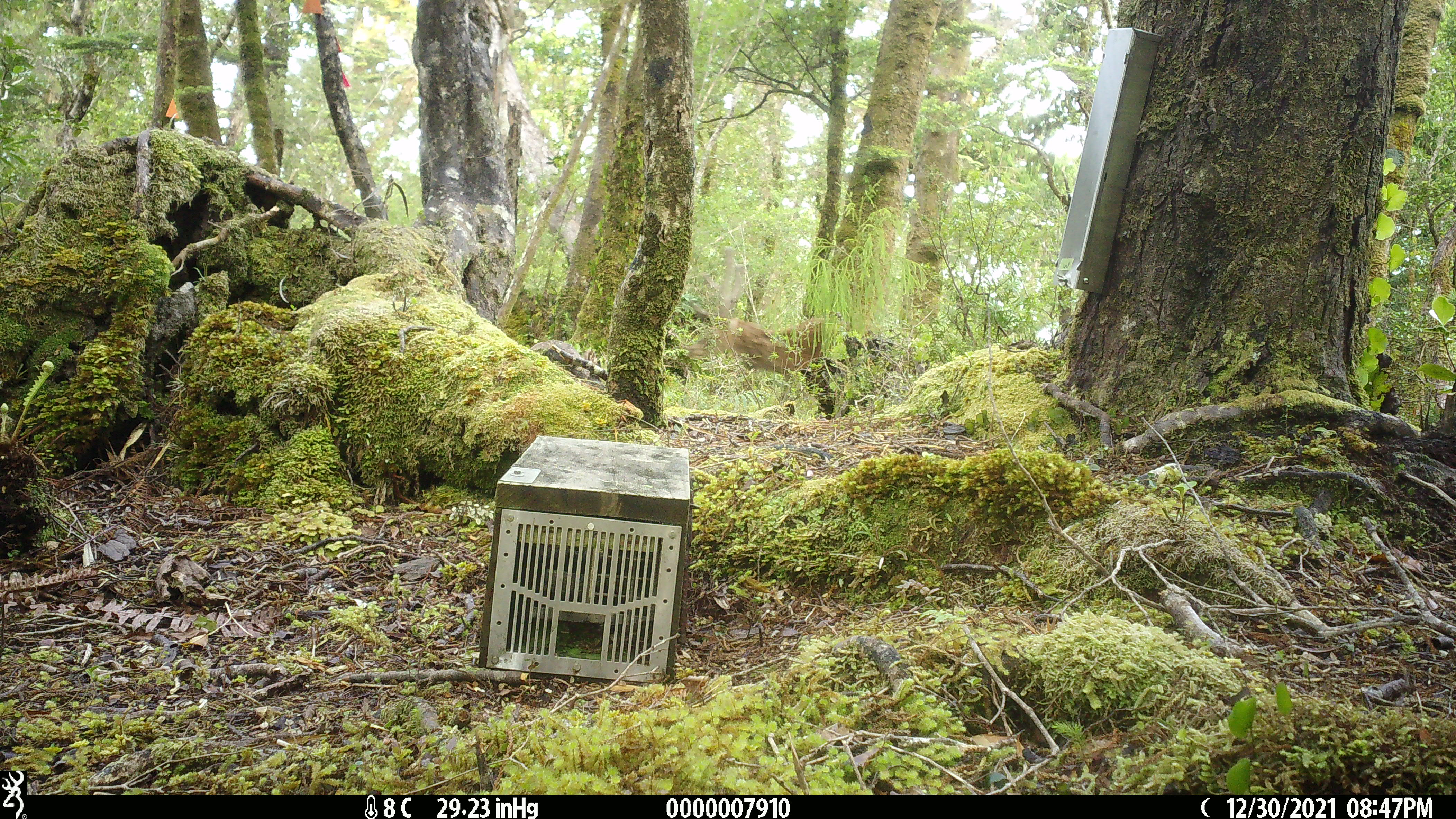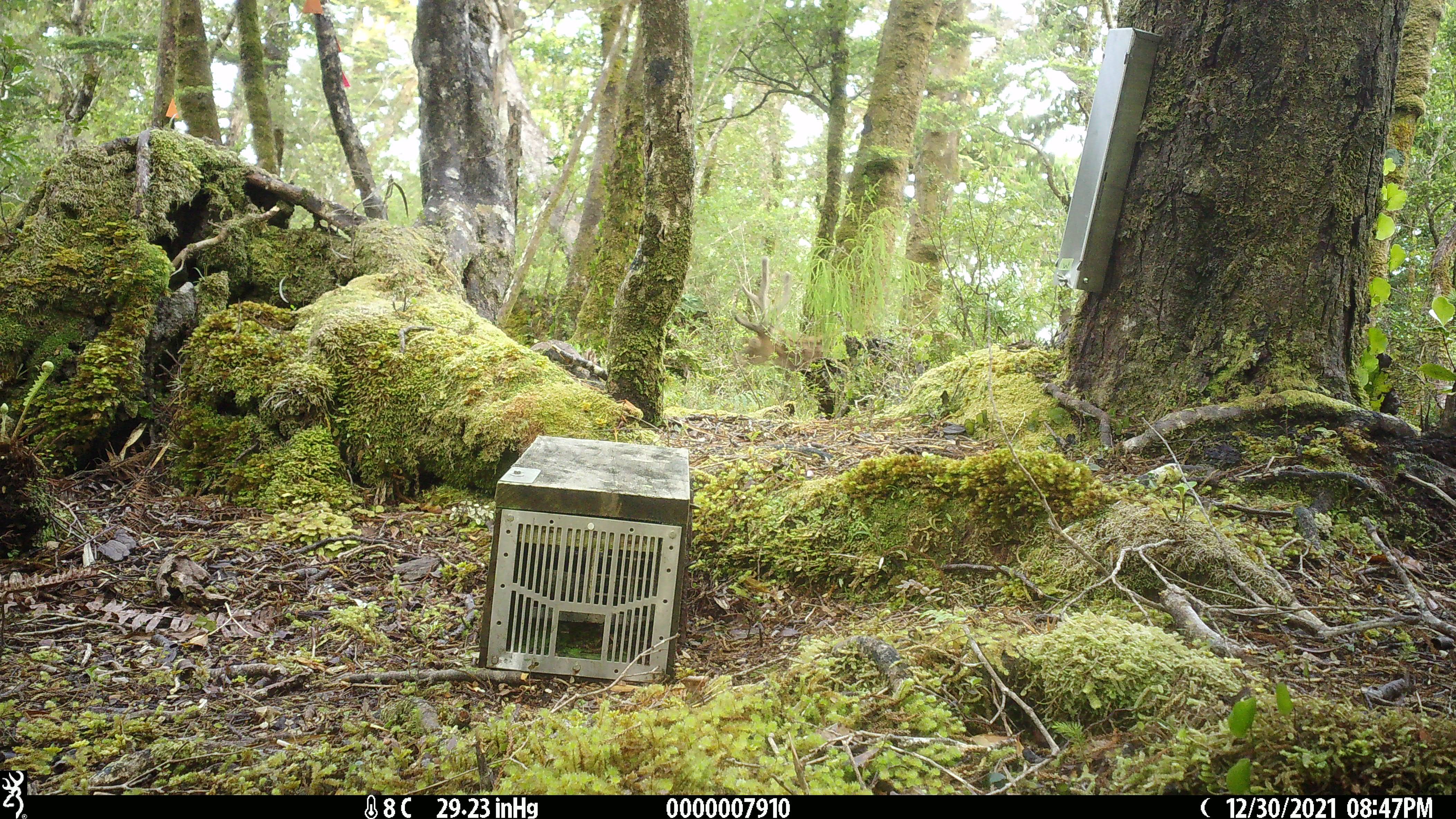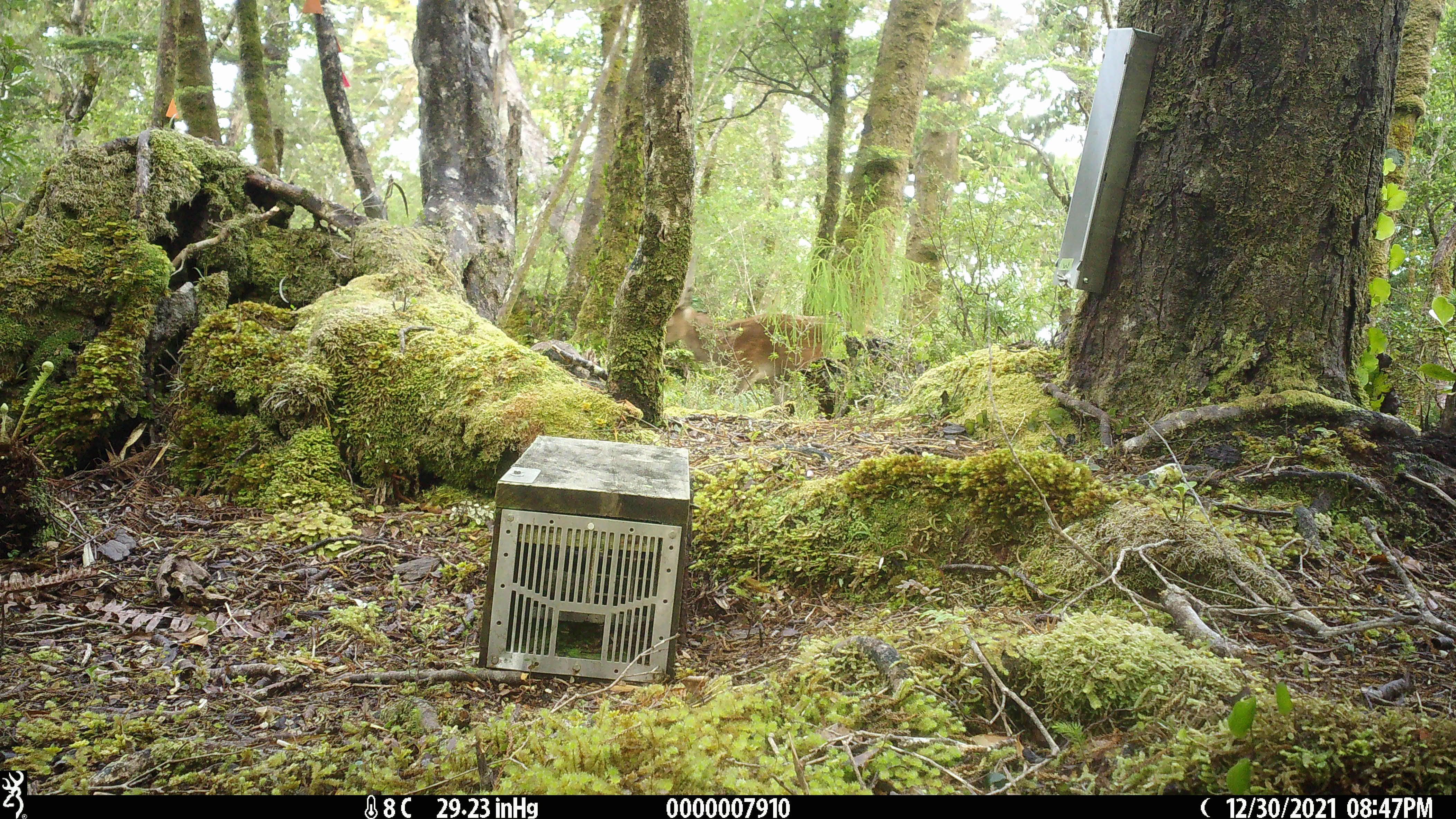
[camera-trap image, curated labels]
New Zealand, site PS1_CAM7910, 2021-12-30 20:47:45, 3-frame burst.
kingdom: Animalia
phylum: Chordata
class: Mammalia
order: Artiodactyla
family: Cervidae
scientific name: Cervidae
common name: deer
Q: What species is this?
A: Deer (Cervidae).